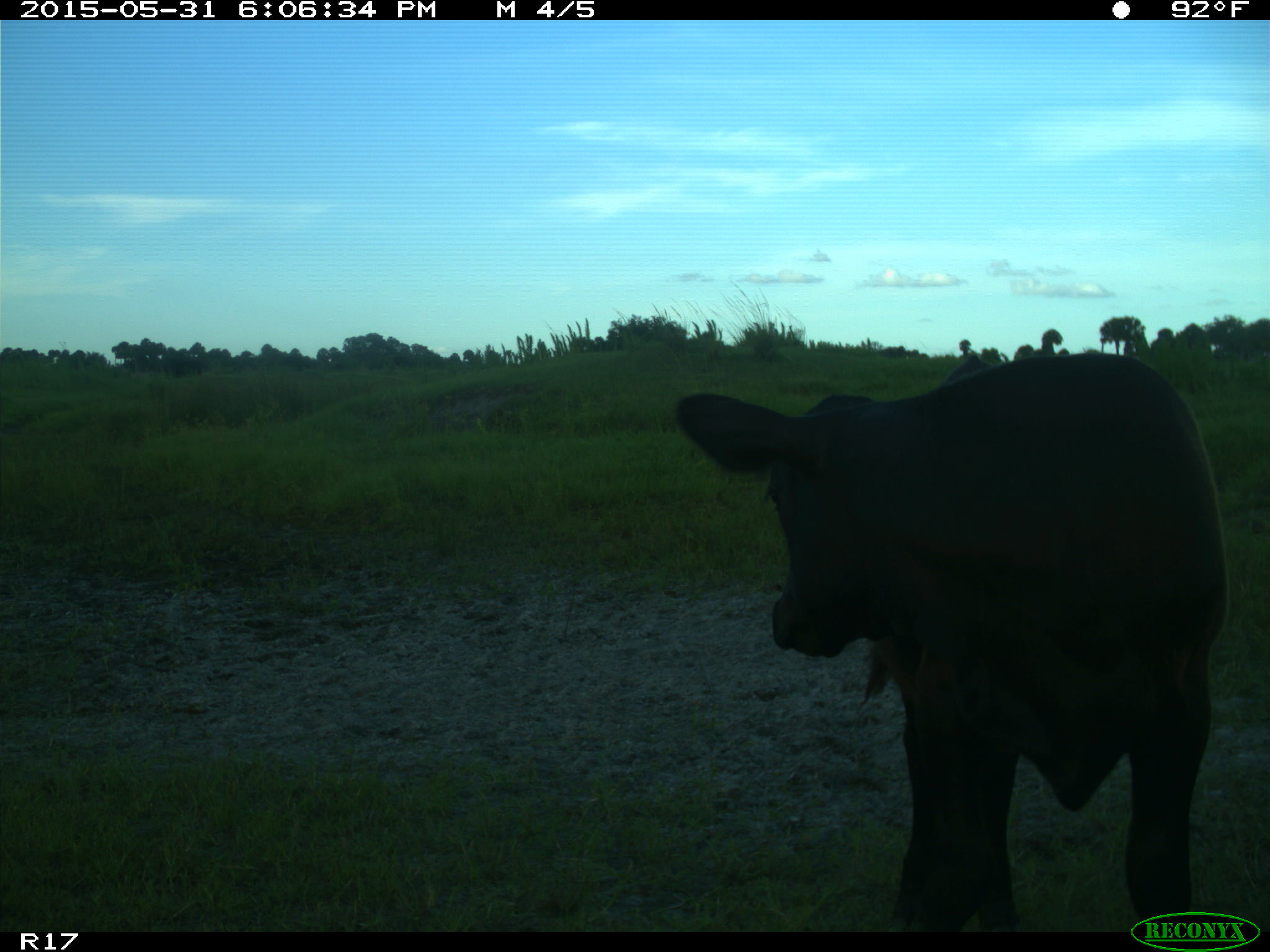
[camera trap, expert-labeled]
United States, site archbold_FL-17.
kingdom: Animalia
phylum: Chordata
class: Mammalia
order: Artiodactyla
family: Bovidae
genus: Bos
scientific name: Bos taurus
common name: domestic cow